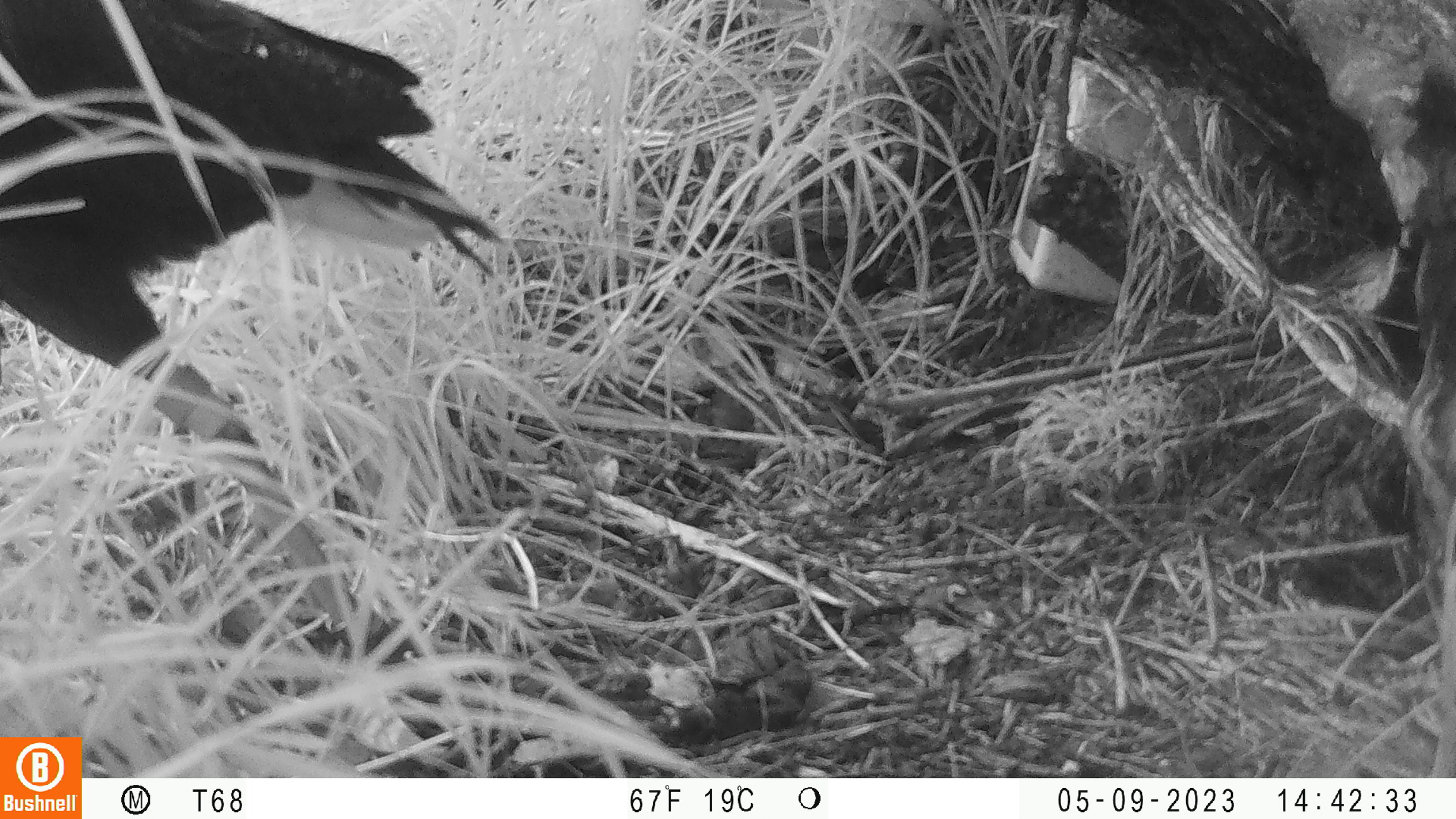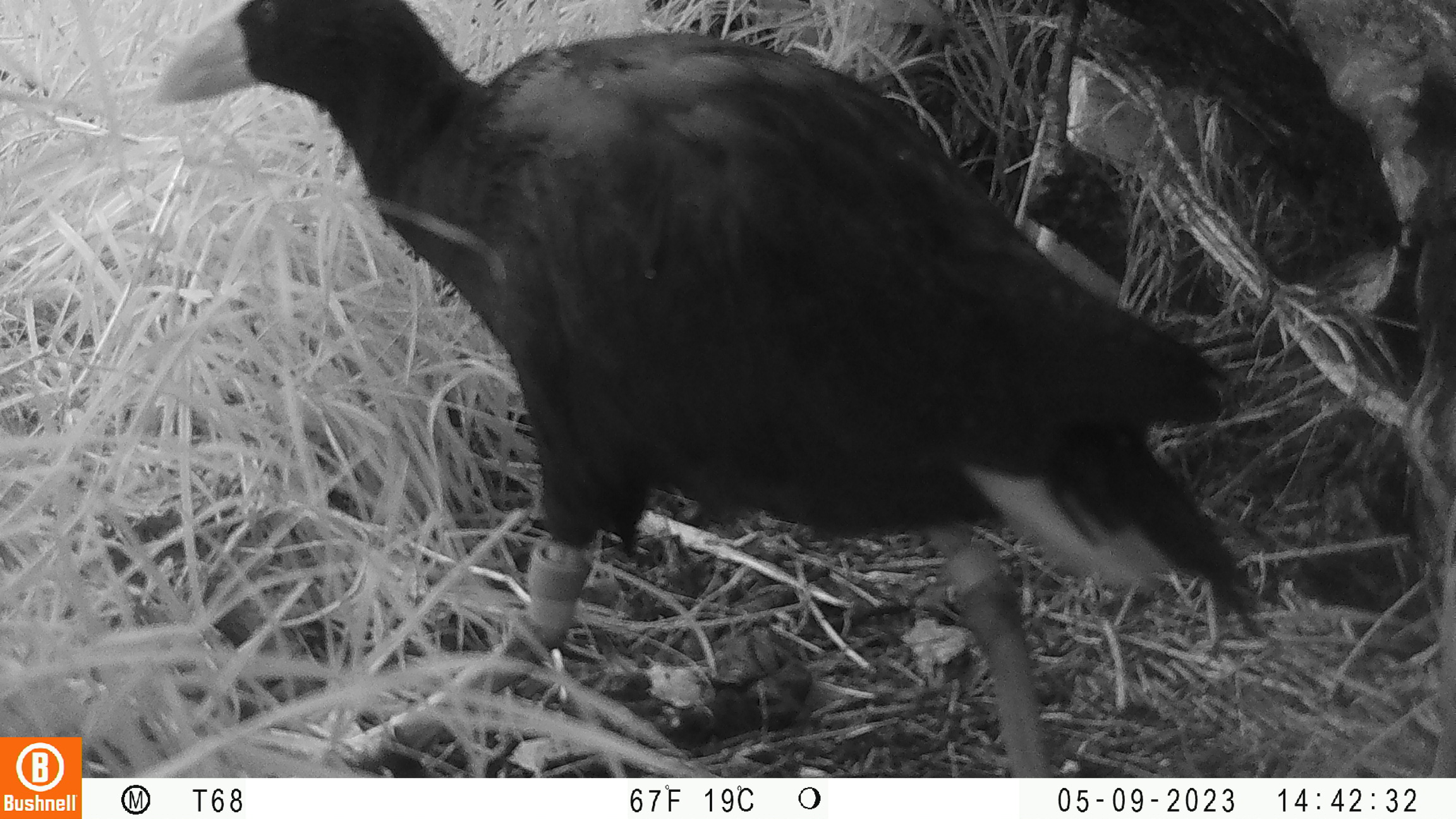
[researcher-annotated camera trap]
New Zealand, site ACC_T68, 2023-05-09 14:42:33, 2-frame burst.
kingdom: Animalia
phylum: Chordata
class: Aves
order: Gruiformes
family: Rallidae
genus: Porphyrio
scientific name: Porphyrio melanotus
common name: australasian swamphen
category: pukeko